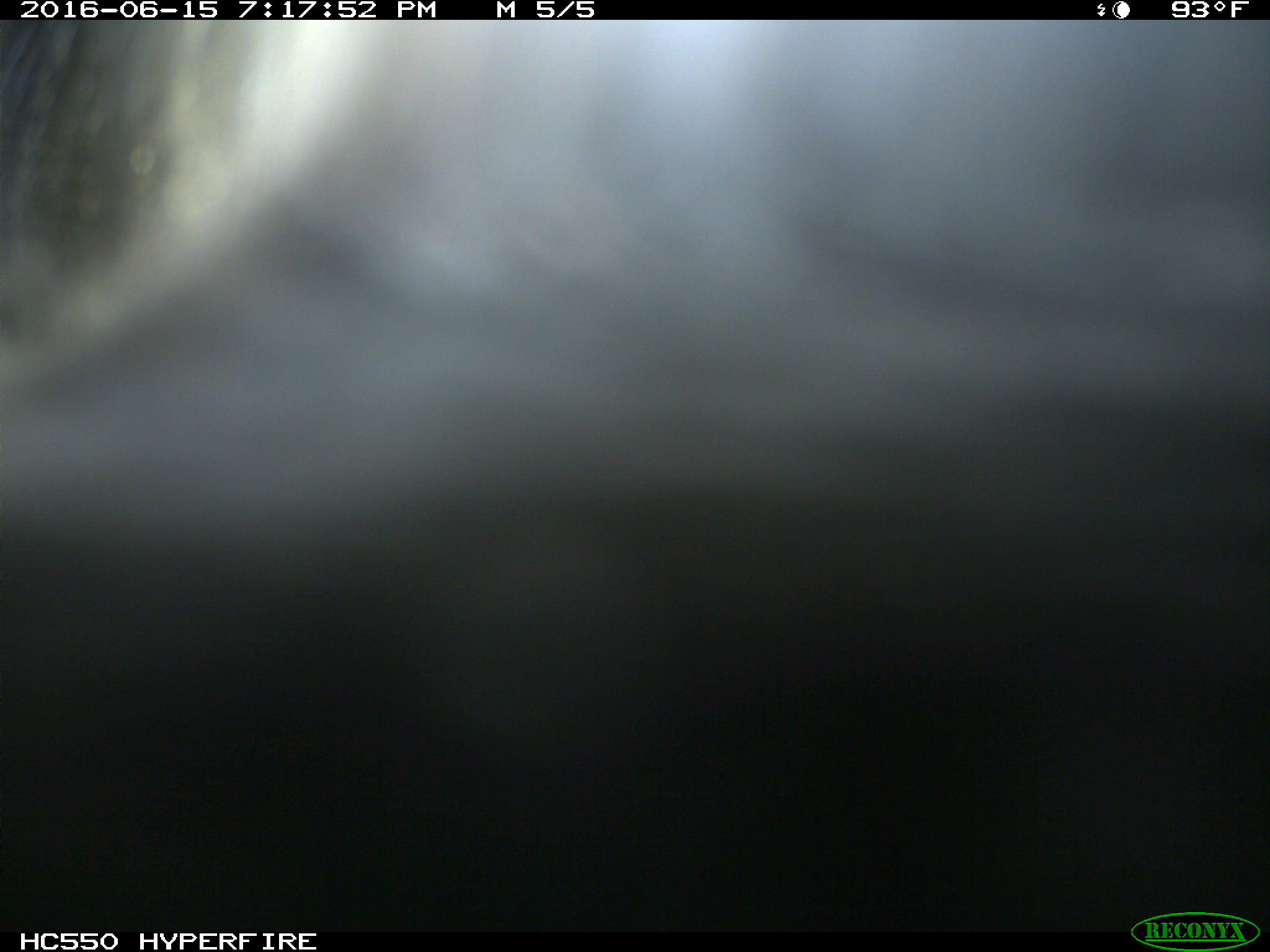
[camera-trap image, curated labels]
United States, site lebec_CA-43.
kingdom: Animalia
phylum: Chordata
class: Mammalia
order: Artiodactyla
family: Bovidae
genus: Bos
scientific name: Bos taurus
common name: domestic cow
Bos taurus (domestic cow).